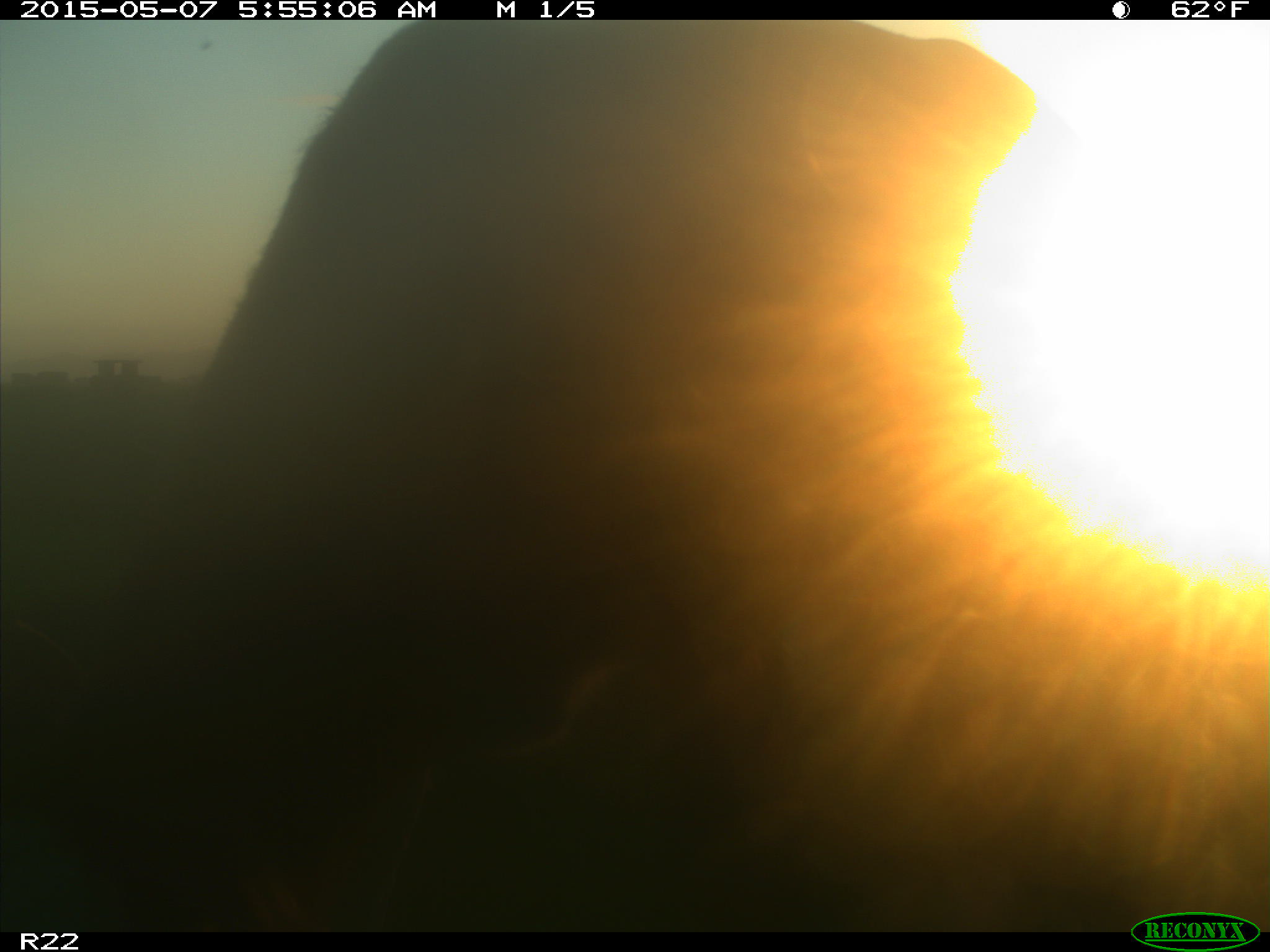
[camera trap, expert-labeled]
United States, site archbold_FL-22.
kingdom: Animalia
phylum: Chordata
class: Mammalia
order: Artiodactyla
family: Bovidae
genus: Bos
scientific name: Bos taurus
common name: domestic cow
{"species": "Bos taurus (domestic cow)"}